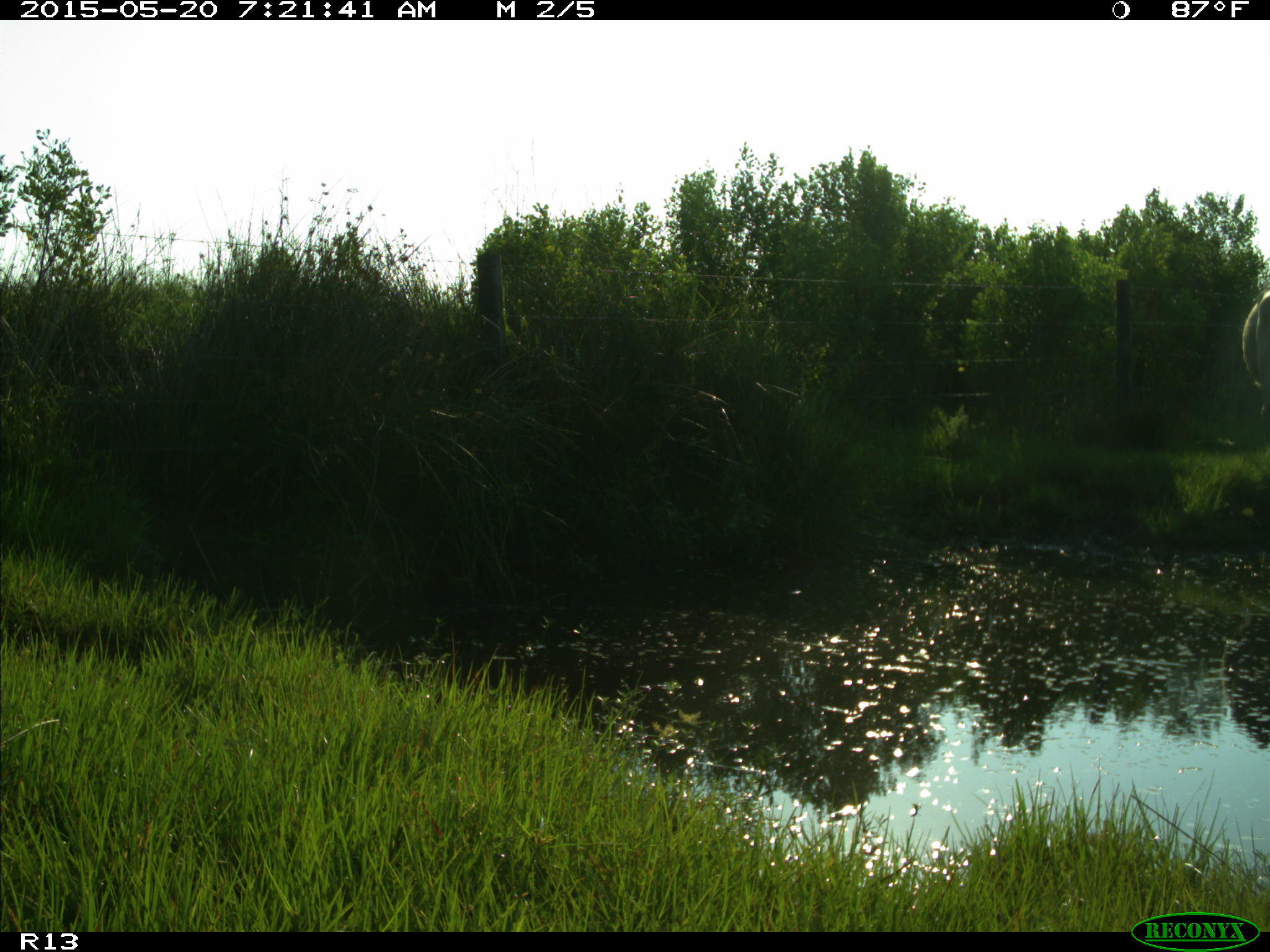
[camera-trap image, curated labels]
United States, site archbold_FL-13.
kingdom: Animalia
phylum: Chordata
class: Mammalia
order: Artiodactyla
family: Bovidae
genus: Bos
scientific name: Bos taurus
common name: domestic cow